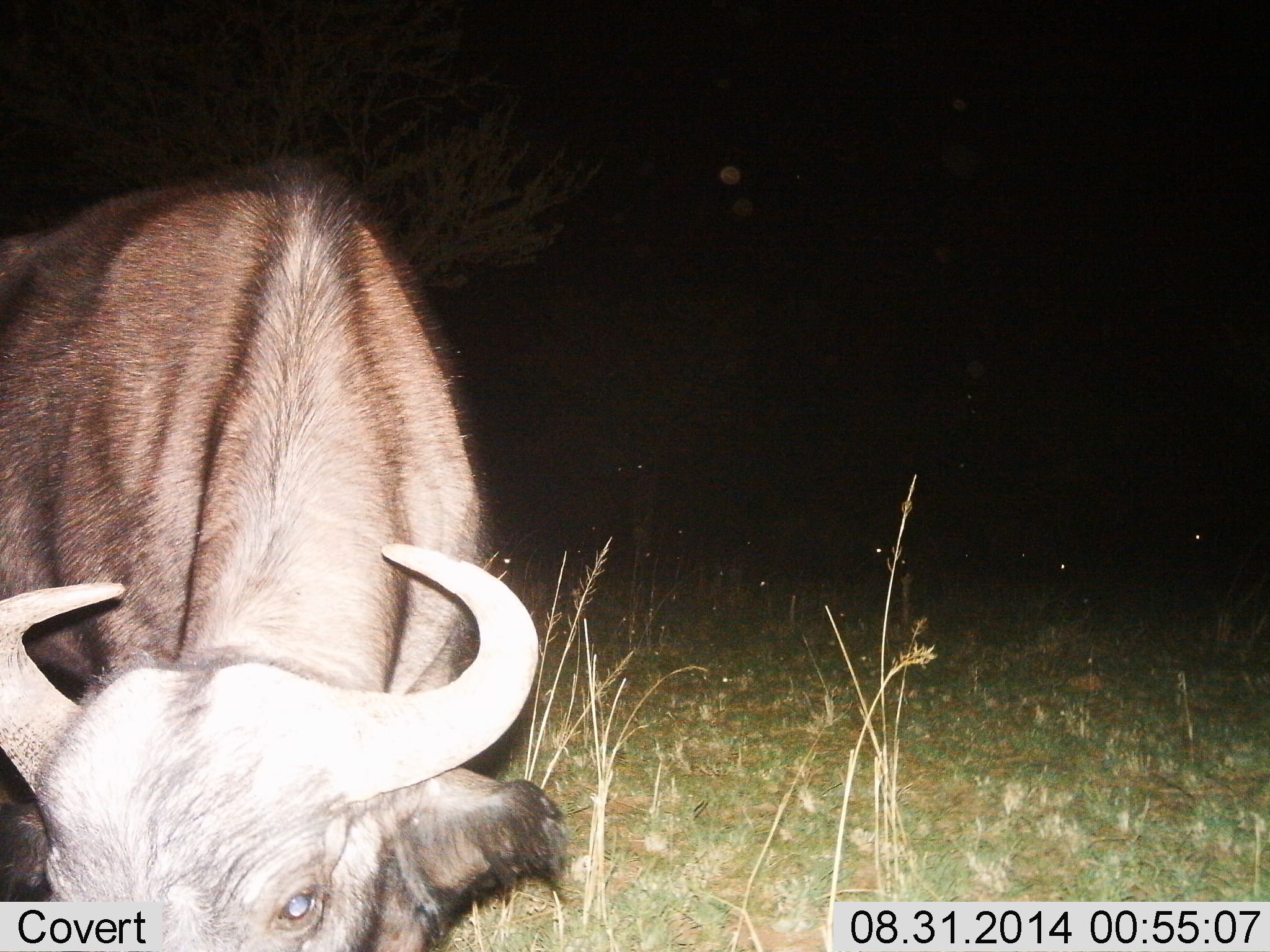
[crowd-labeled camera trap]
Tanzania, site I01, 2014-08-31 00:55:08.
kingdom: Animalia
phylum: Chordata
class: Mammalia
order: Artiodactyla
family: Bovidae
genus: Connochaetes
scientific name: Connochaetes taurinus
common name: blue wildebeest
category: wildebeest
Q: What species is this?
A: Wildebeest (blue wildebeest) (Connochaetes taurinus).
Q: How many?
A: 1.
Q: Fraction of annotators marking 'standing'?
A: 70%.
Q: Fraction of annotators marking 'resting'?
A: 0%.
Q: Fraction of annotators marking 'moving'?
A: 10%.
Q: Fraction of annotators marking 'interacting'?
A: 0%.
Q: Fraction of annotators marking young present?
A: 0%.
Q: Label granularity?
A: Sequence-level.